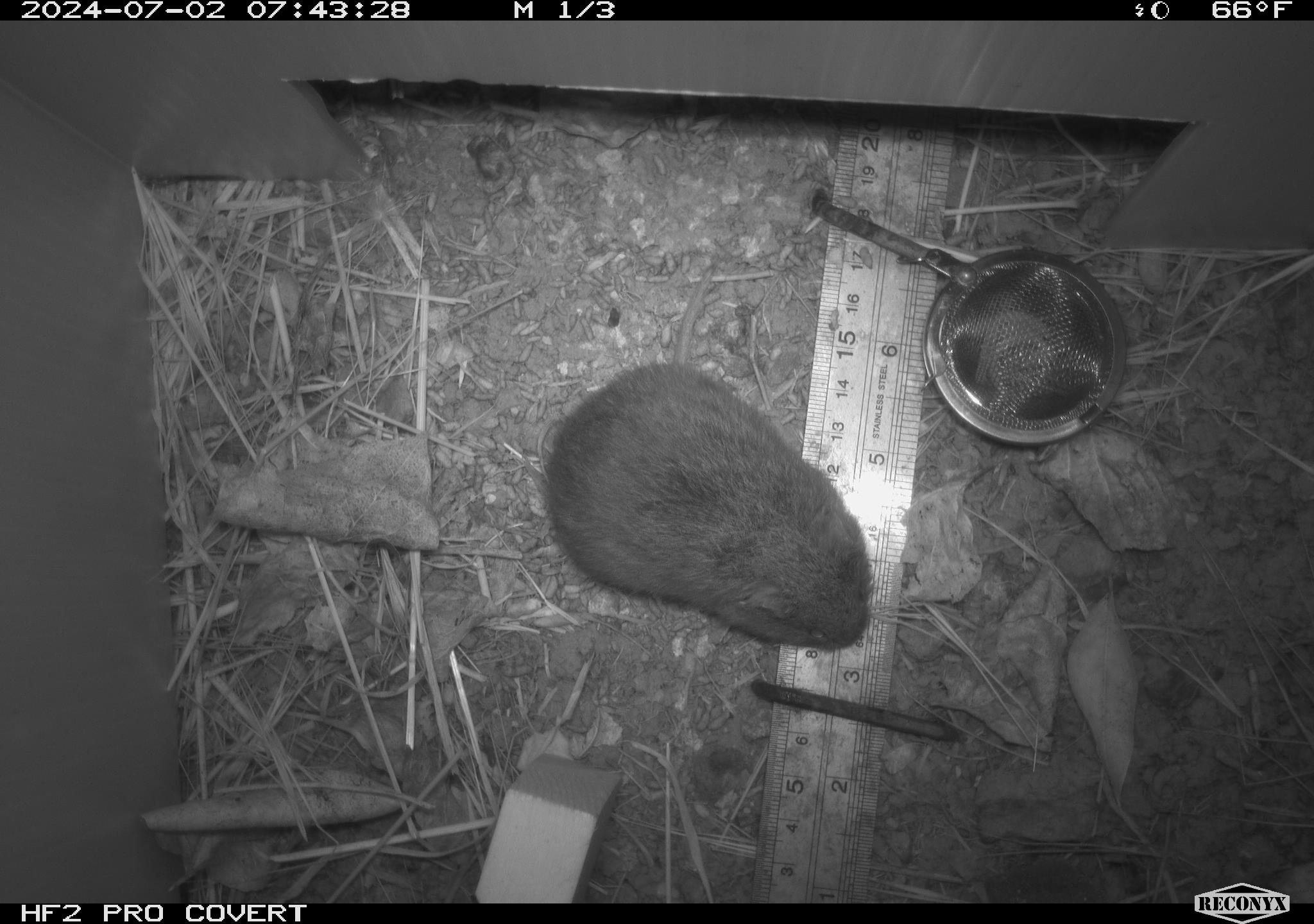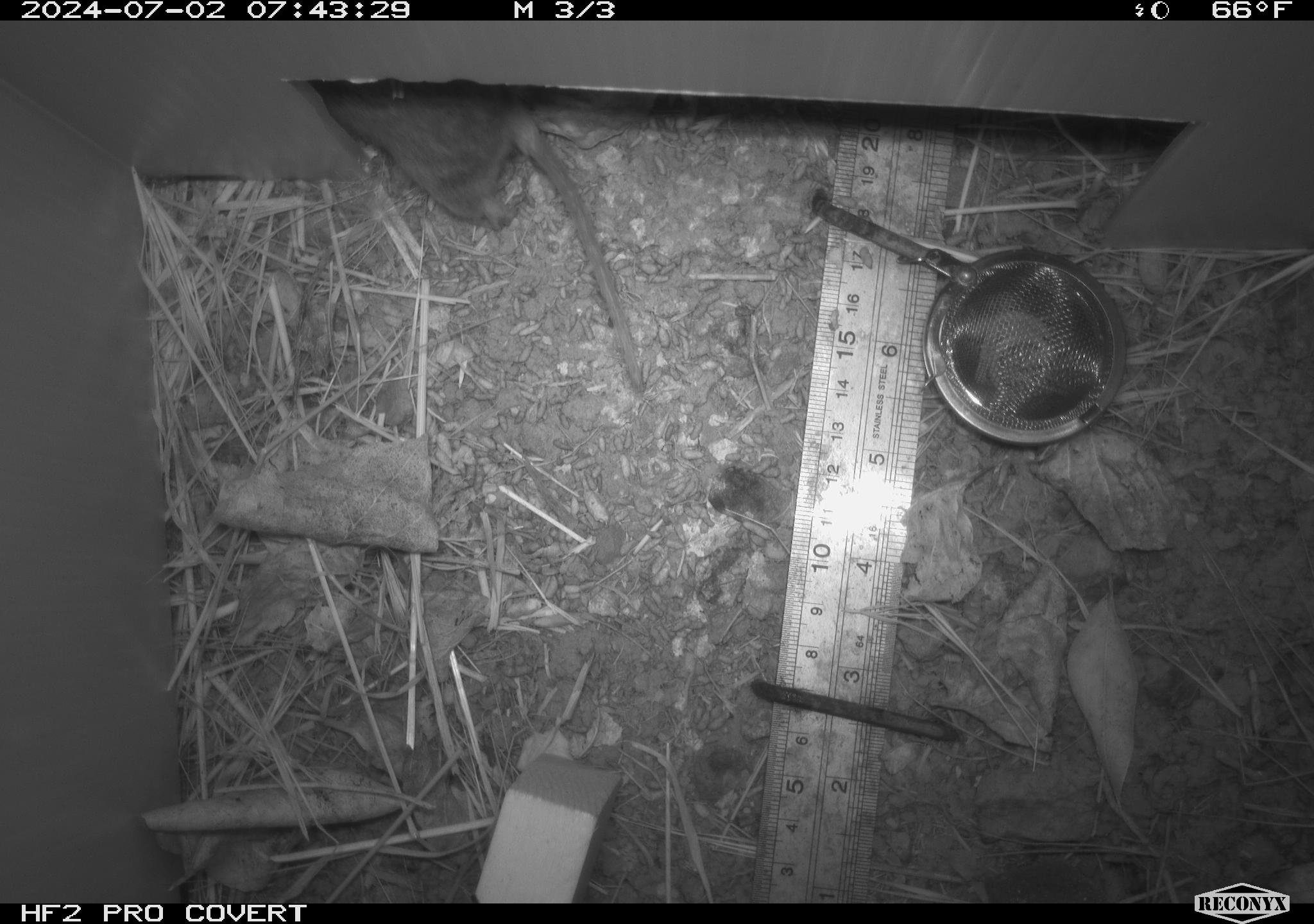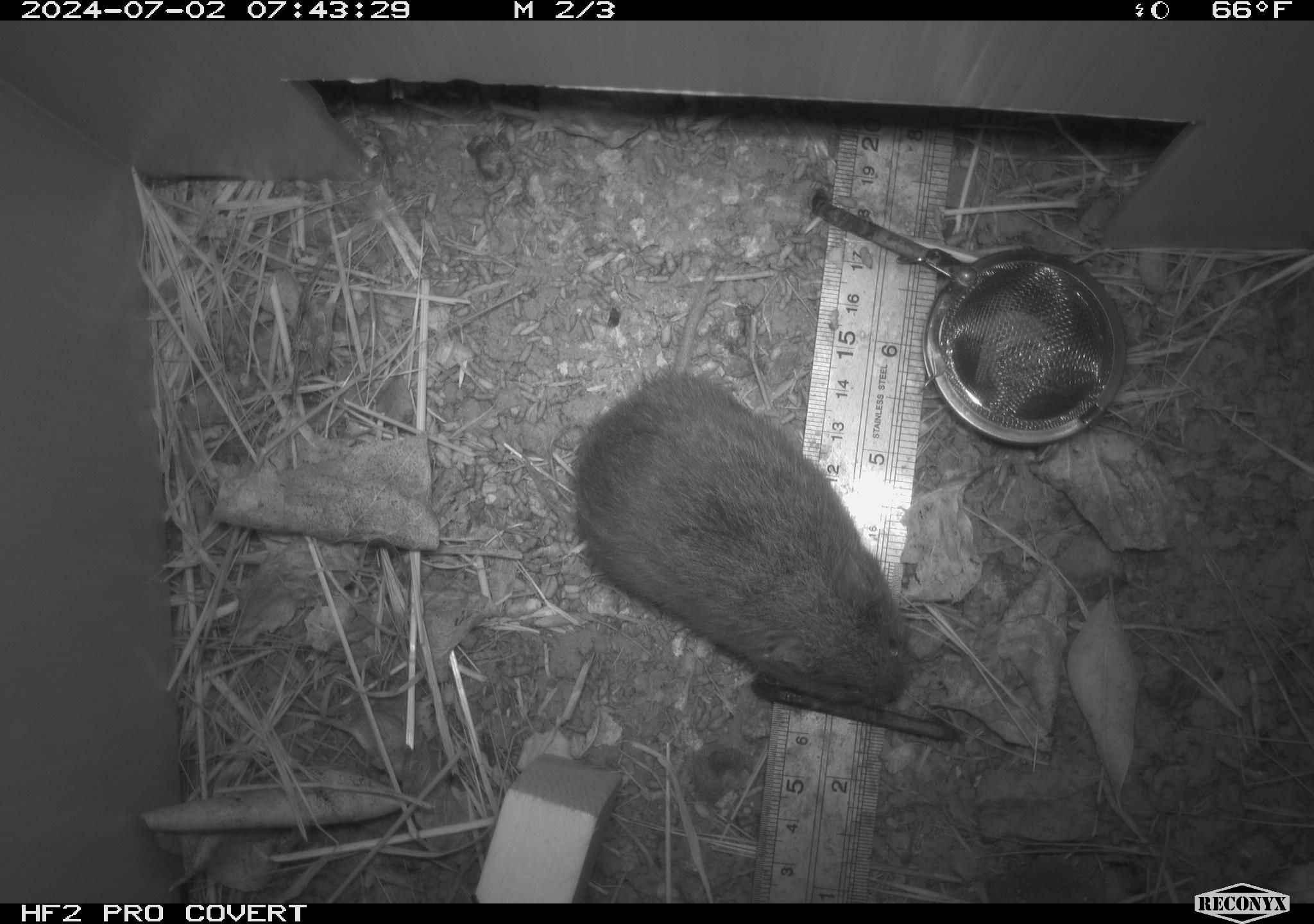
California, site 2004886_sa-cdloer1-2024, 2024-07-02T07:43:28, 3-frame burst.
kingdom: Animalia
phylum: Chordata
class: Mammalia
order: Rodentia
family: Cricetidae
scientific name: Arvicolinae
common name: voles, lemmings, and muskrats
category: arvicolinae subfamily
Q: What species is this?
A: Arvicolinae subfamily (voles, lemmings, and muskrats) (Arvicolinae).